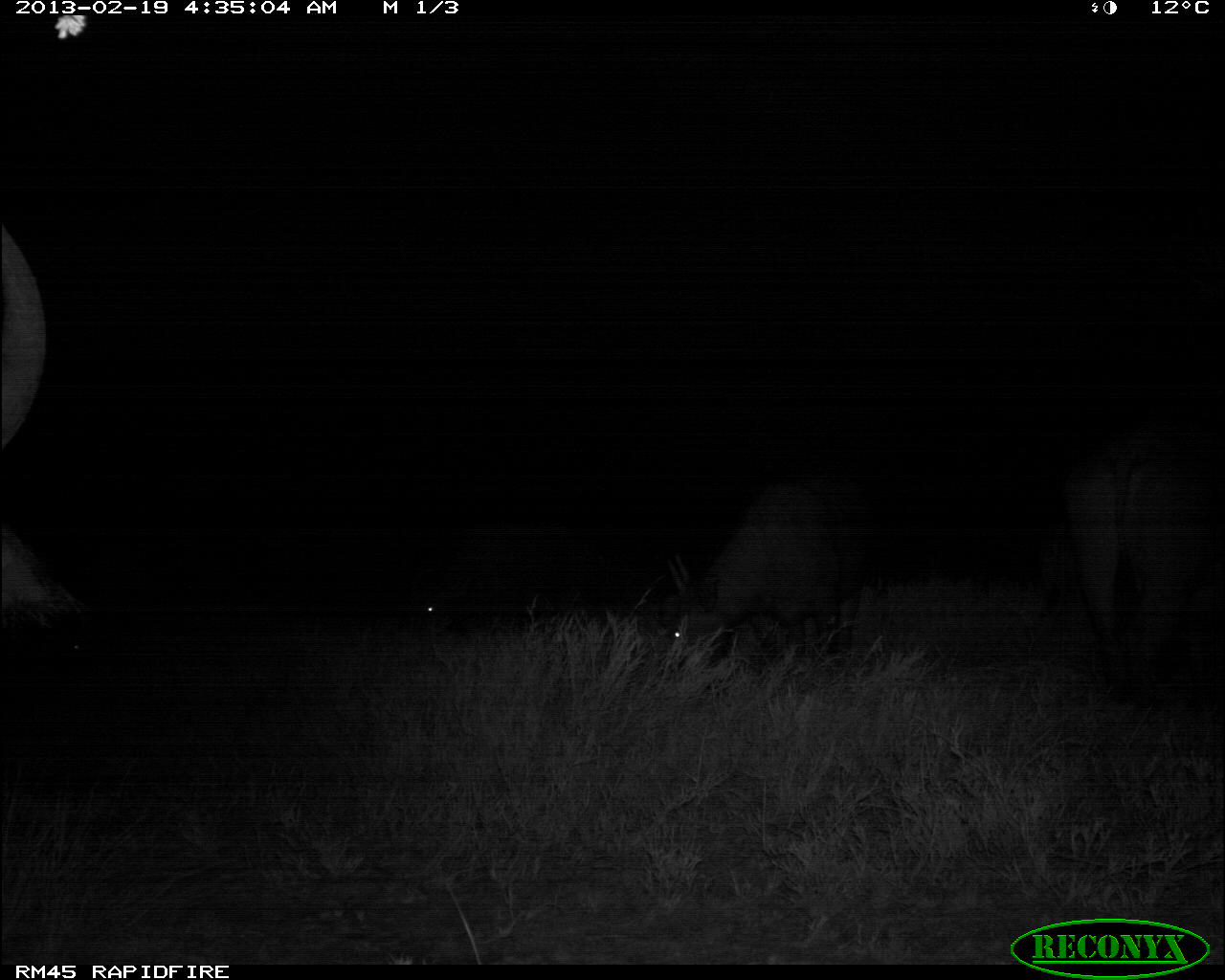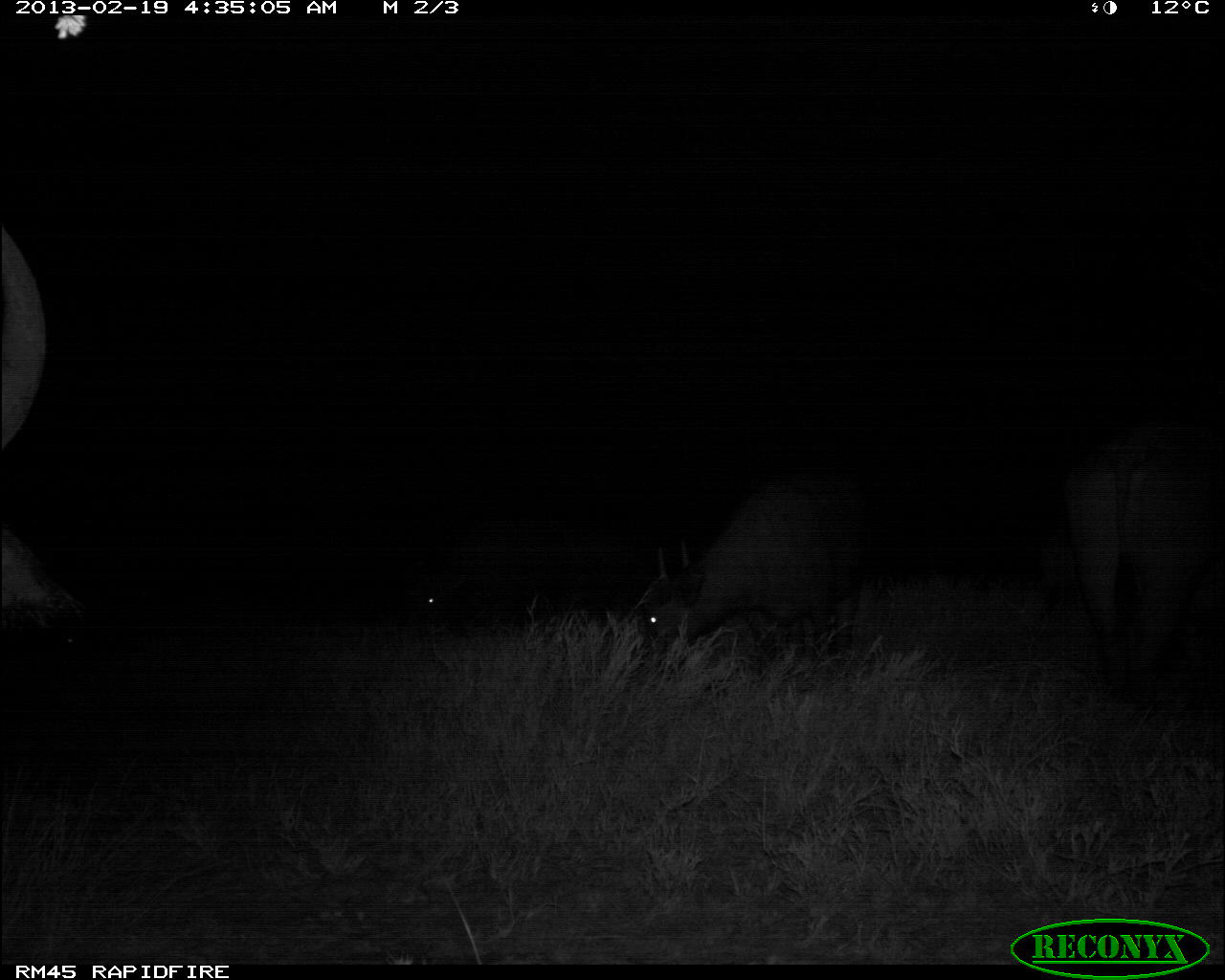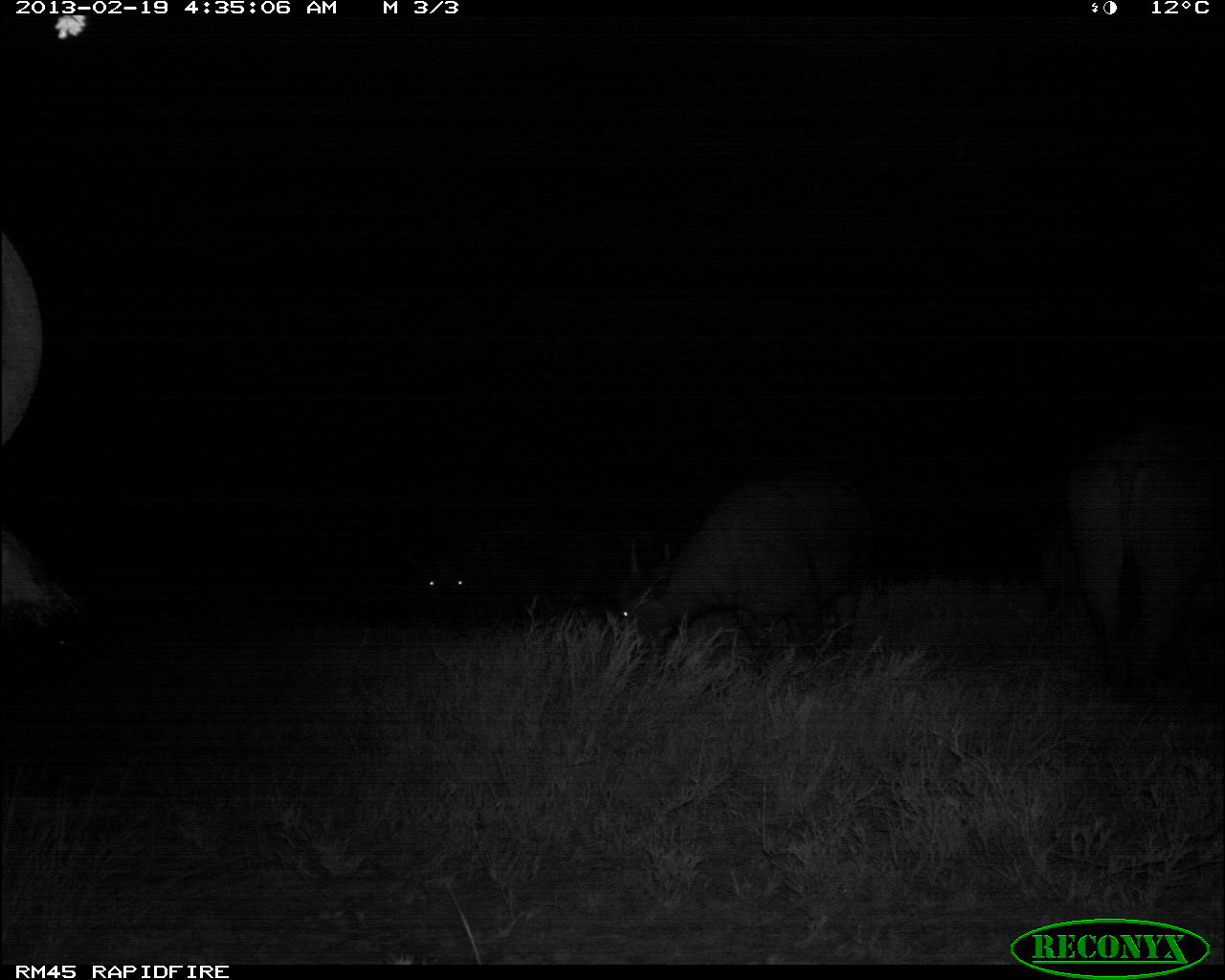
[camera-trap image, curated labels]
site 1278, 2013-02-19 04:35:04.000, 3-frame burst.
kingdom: Animalia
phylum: Chordata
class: Mammalia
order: Artiodactyla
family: Bovidae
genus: Syncerus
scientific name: Syncerus caffer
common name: african buffalo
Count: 6.